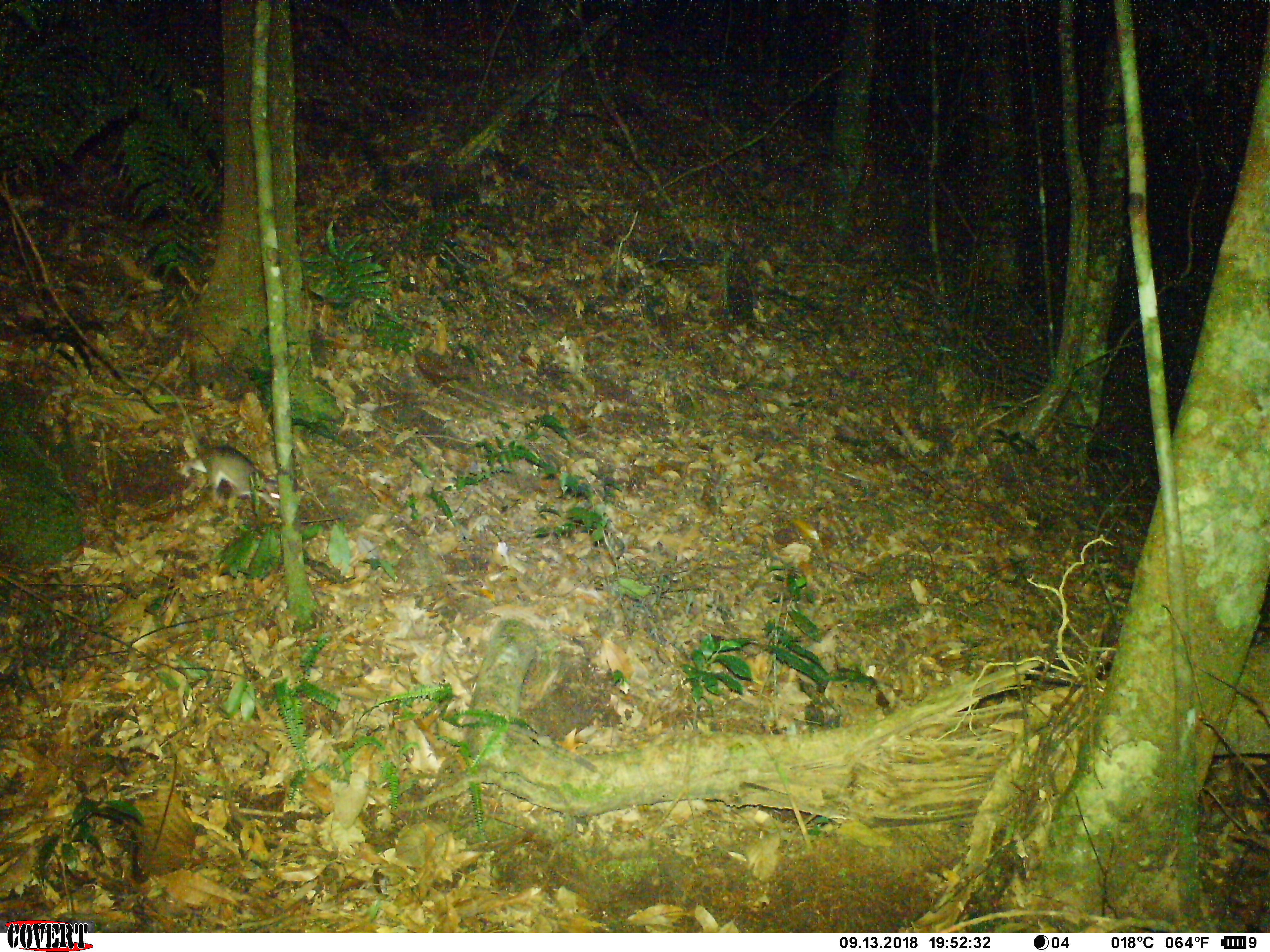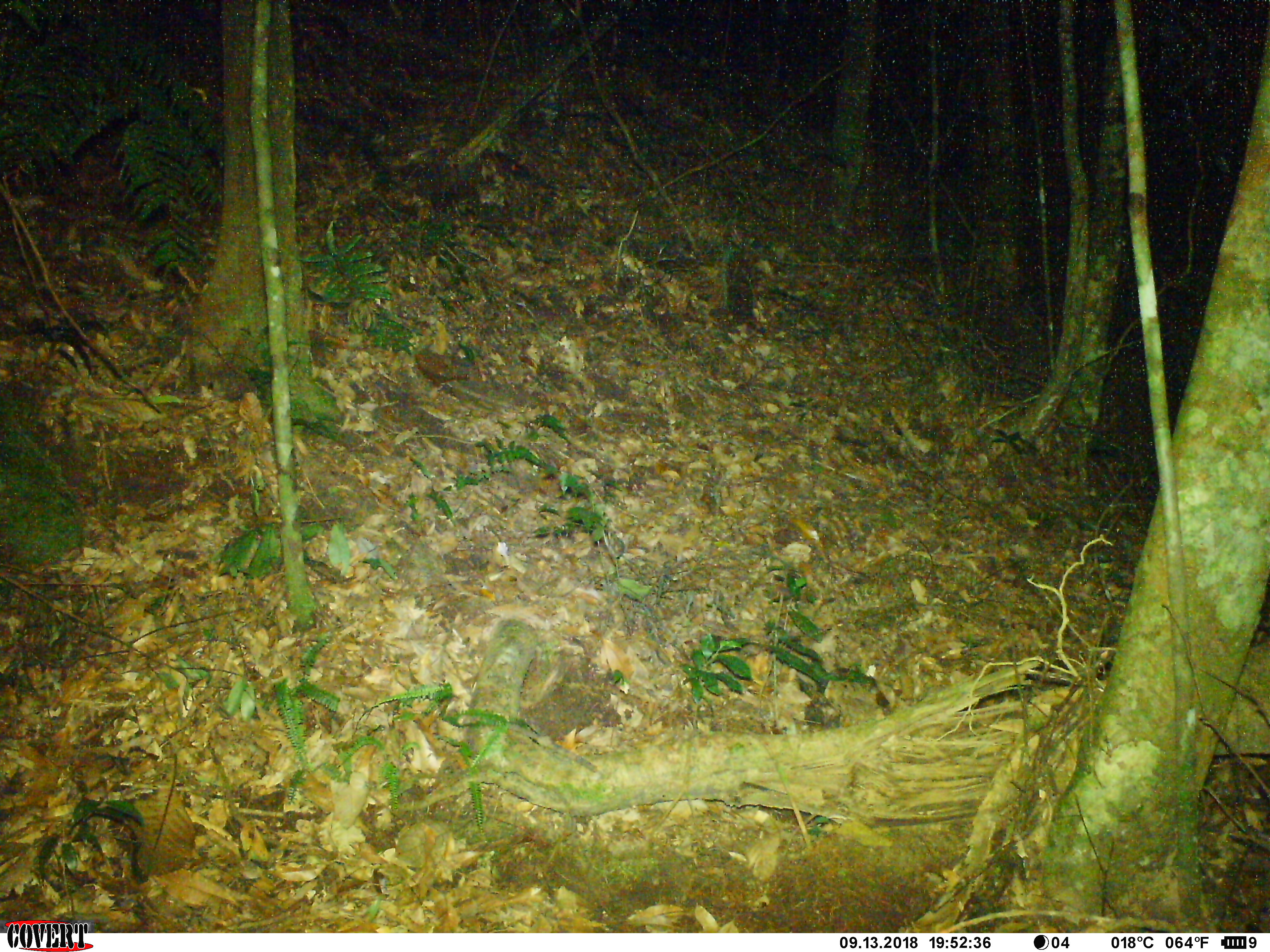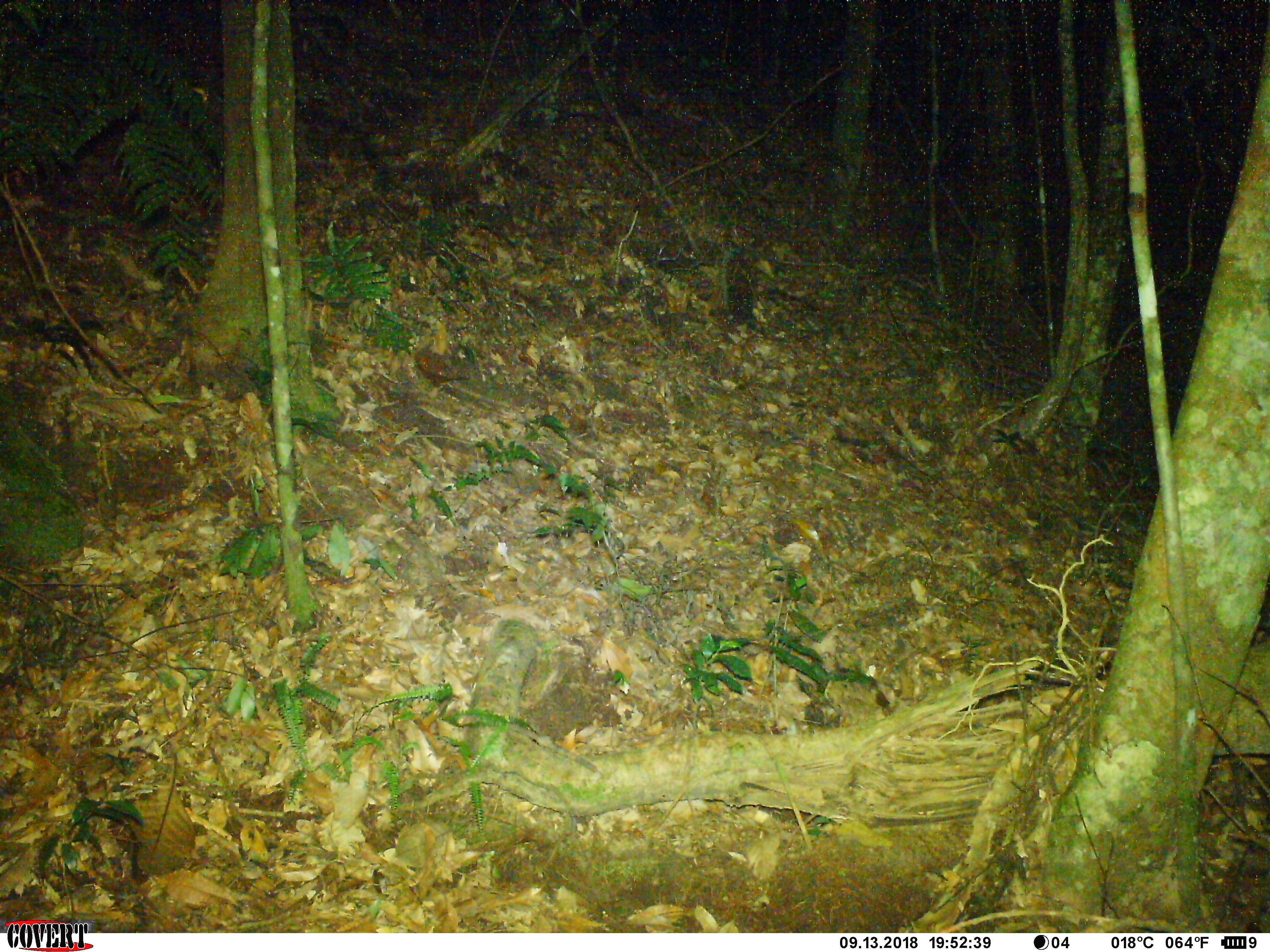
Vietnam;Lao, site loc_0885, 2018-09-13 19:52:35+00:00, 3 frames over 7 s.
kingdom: Animalia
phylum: Chordata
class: Mammalia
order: Rodentia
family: Muridae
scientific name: Muridae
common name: old-world mice and rats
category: unidentified murid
Unidentified murid (old-world mice and rats) (Muridae). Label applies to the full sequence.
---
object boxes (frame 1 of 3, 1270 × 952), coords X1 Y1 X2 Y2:
unidentified murid: 104 353 278 513